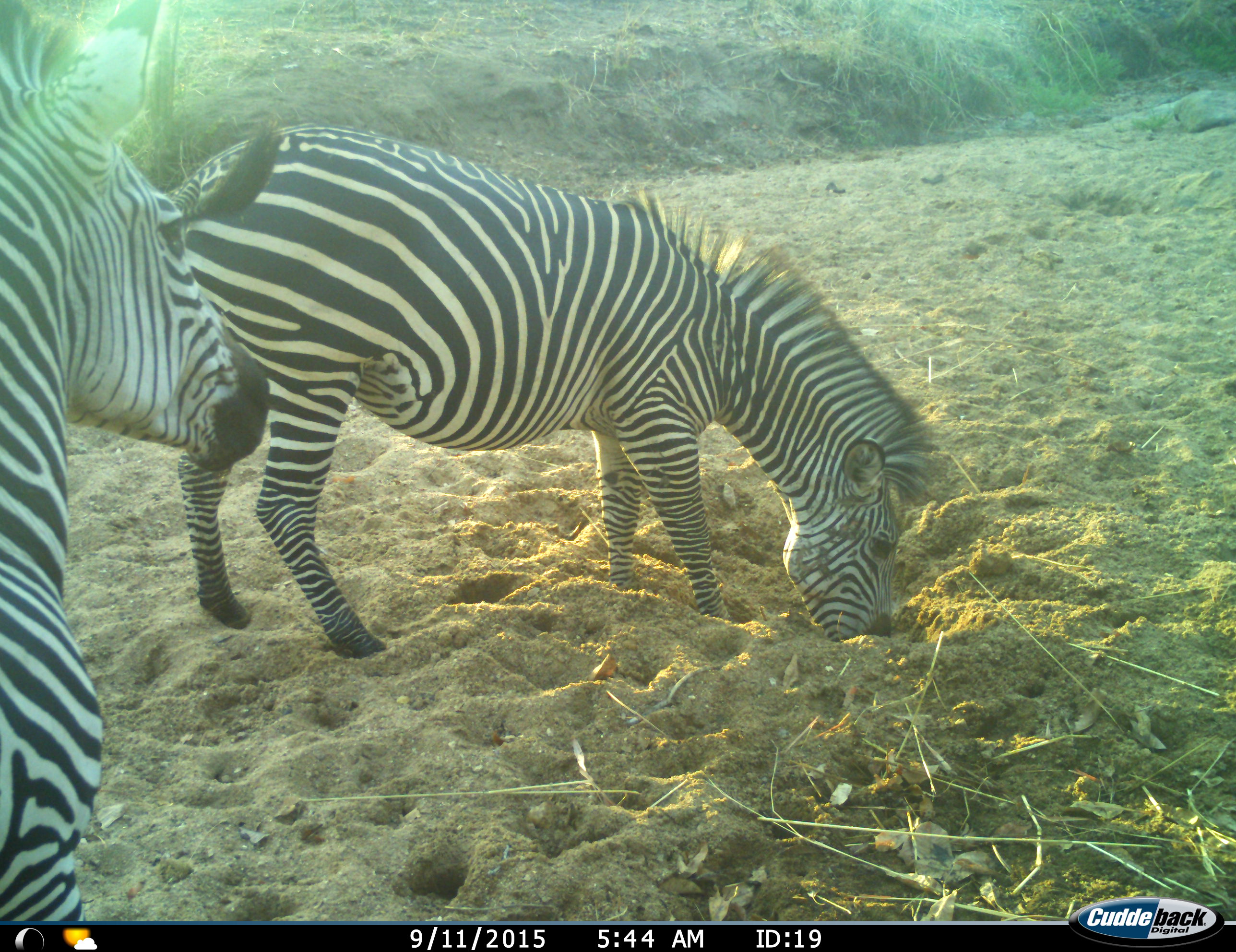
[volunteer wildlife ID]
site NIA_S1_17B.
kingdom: Animalia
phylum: Chordata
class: Mammalia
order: Perissodactyla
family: Equidae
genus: Equus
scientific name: Equus quagga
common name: plains zebra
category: zebraplains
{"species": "zebraplains (plains zebra) (Equus quagga)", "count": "2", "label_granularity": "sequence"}